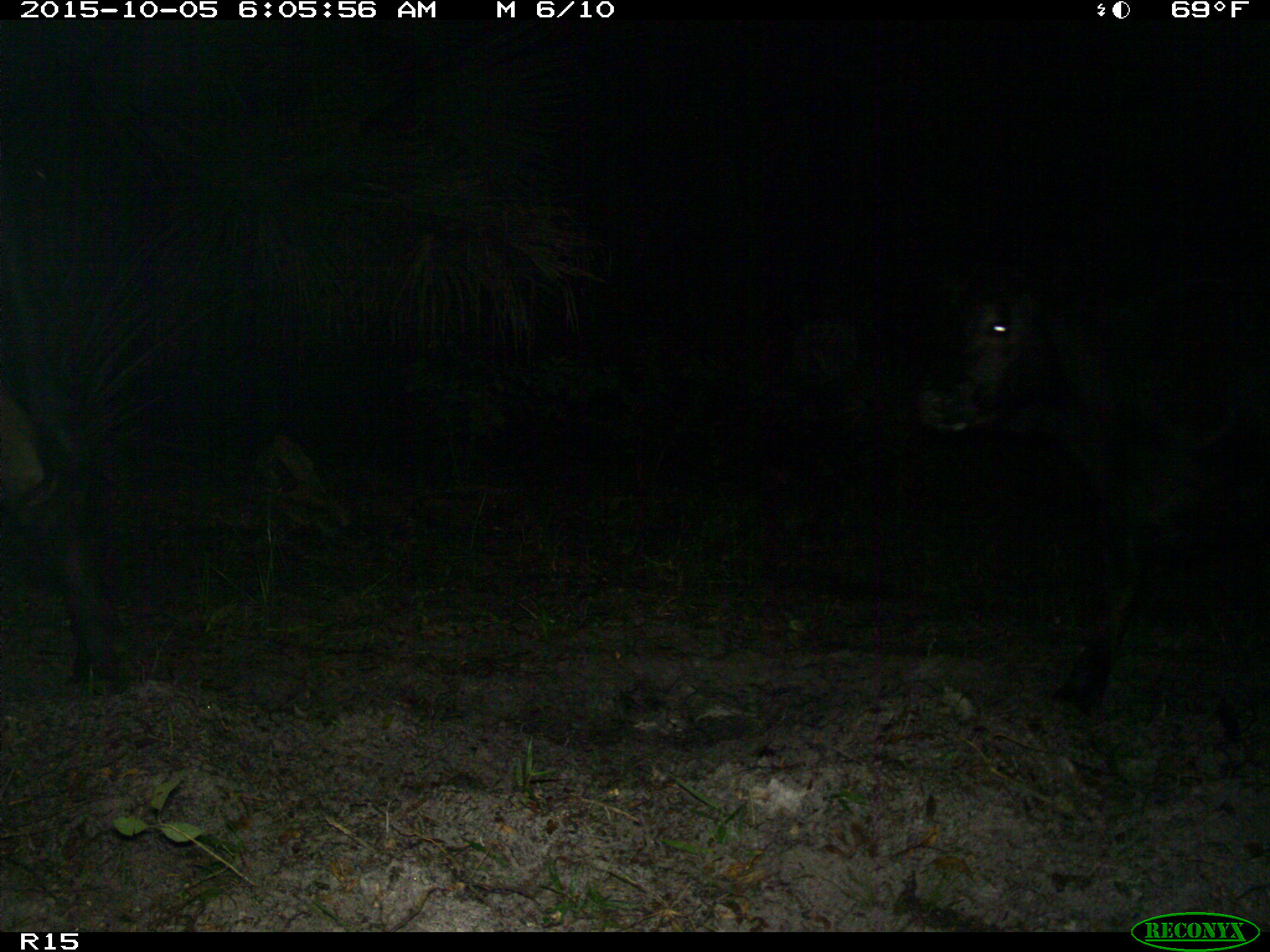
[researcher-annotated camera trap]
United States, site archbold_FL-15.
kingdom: Animalia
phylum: Chordata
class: Mammalia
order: Artiodactyla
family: Bovidae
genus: Bos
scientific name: Bos taurus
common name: domestic cow